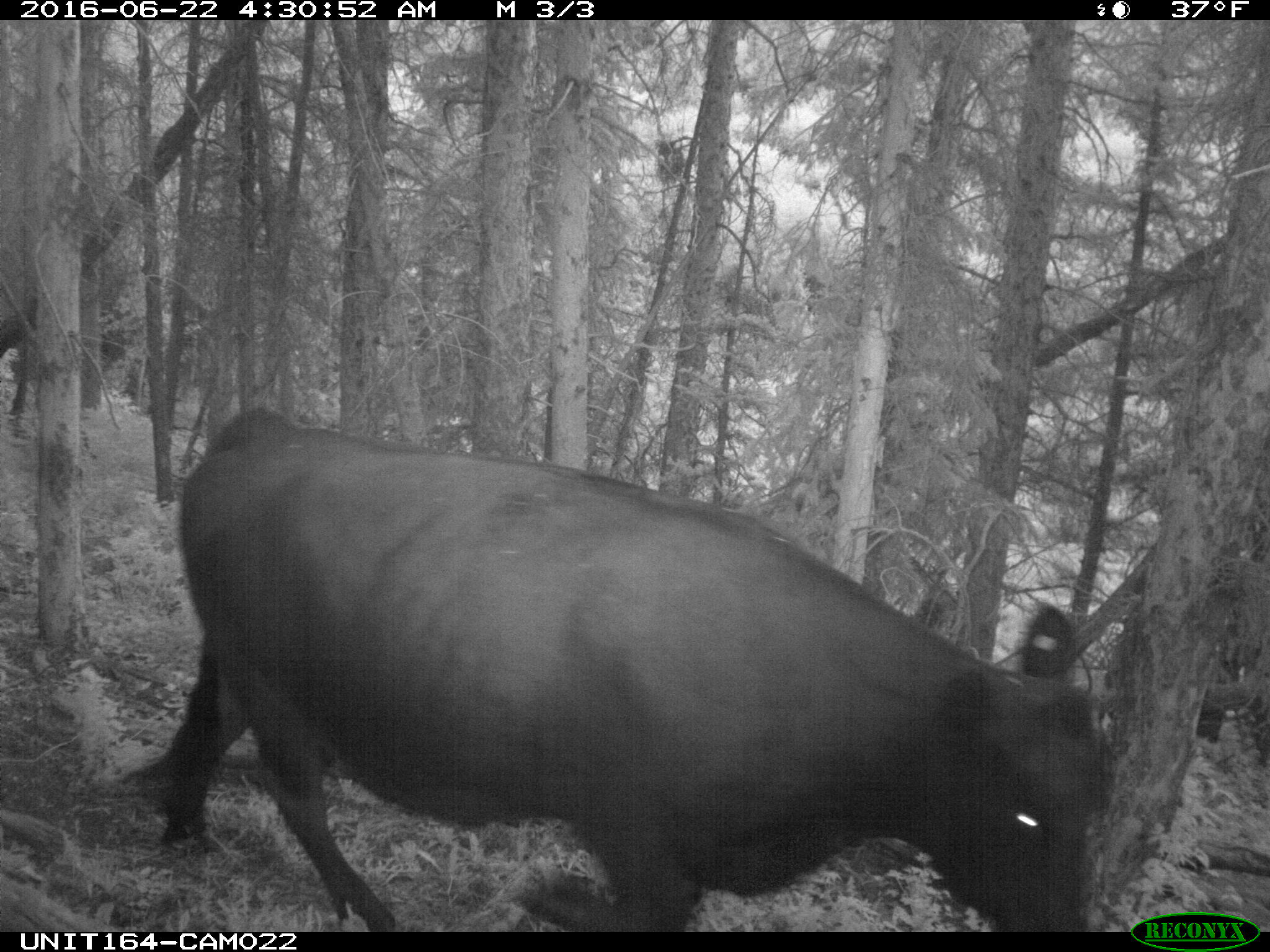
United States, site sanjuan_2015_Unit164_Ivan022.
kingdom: Animalia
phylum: Chordata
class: Mammalia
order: Artiodactyla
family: Bovidae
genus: Bos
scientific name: Bos taurus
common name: domestic cow